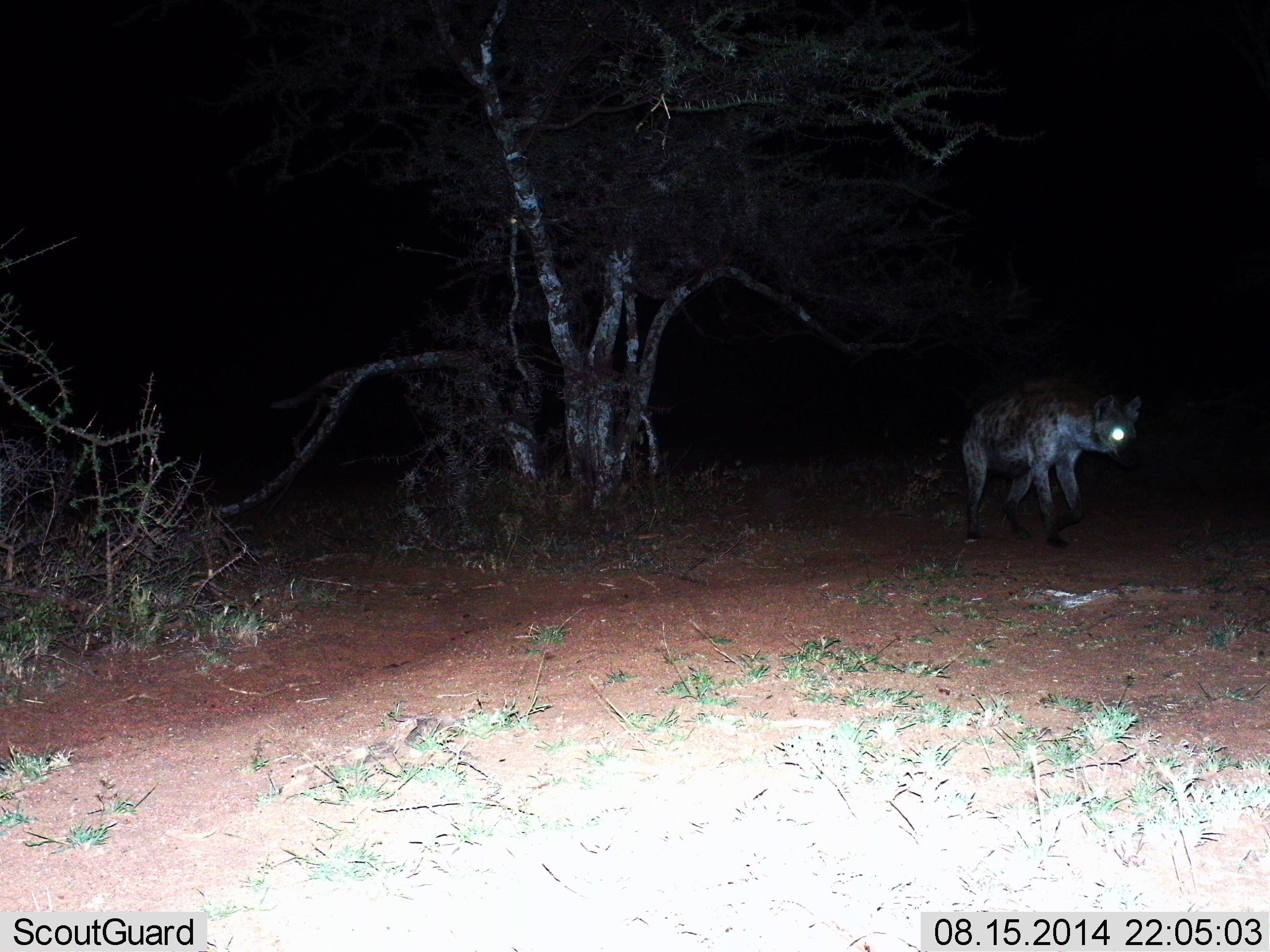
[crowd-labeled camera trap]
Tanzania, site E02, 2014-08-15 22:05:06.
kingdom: Animalia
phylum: Chordata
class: Mammalia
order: Carnivora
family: Hyaenidae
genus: Crocuta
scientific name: Crocuta crocuta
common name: spotted hyena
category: hyenaspotted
Hyenaspotted (spotted hyena) (Crocuta crocuta), count 1. Behavior (volunteer vote fractions): standing 30%, resting 0%, moving 70%, interacting 0%. Young present (vote fraction): 0%. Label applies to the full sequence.